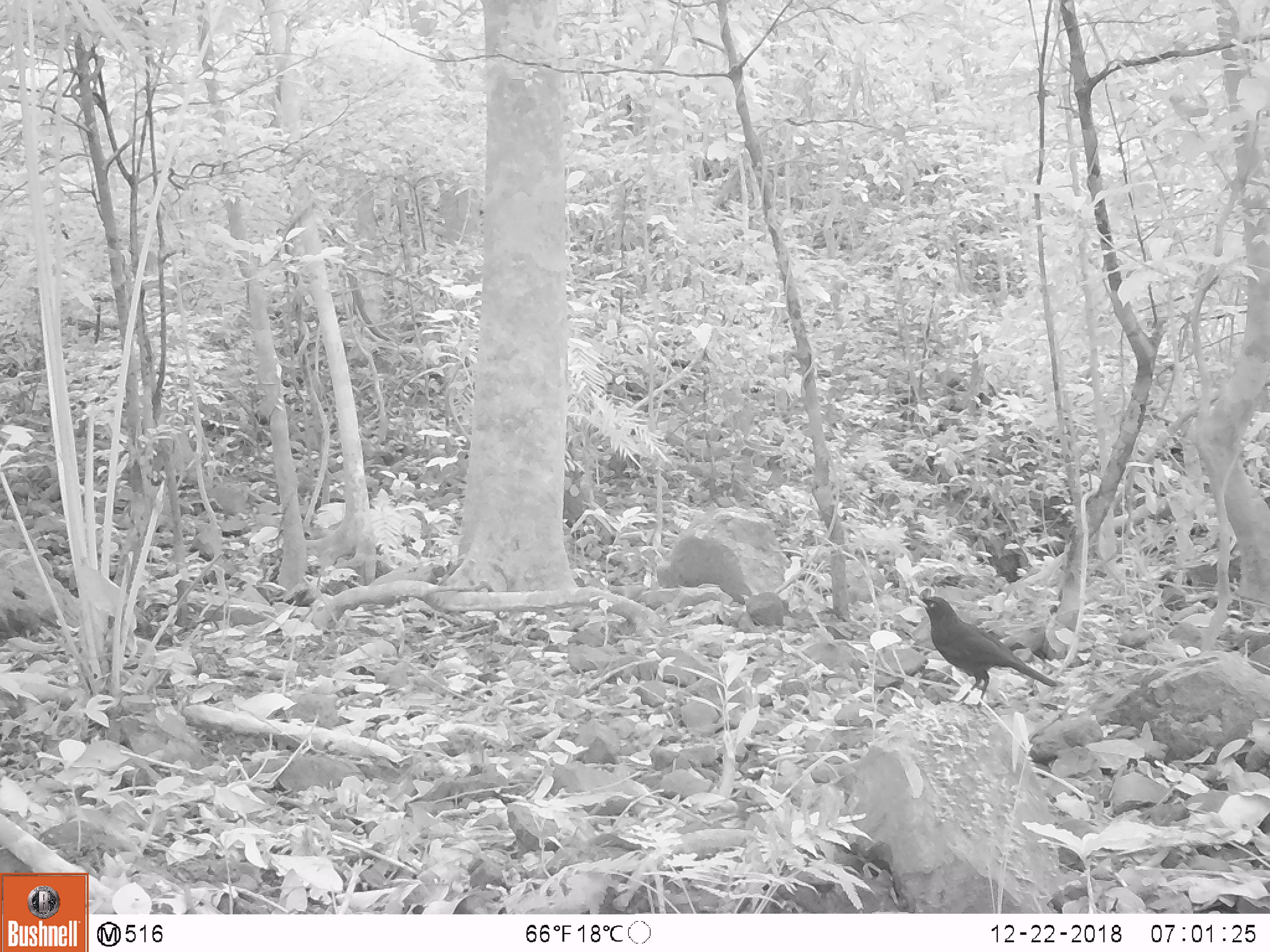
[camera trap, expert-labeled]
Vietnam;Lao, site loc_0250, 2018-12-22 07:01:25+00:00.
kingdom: Animalia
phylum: Chordata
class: Aves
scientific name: Aves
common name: bird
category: unidentified bird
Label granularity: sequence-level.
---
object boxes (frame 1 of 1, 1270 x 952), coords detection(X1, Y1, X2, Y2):
unidentified bird: detection(907, 591, 1057, 709)